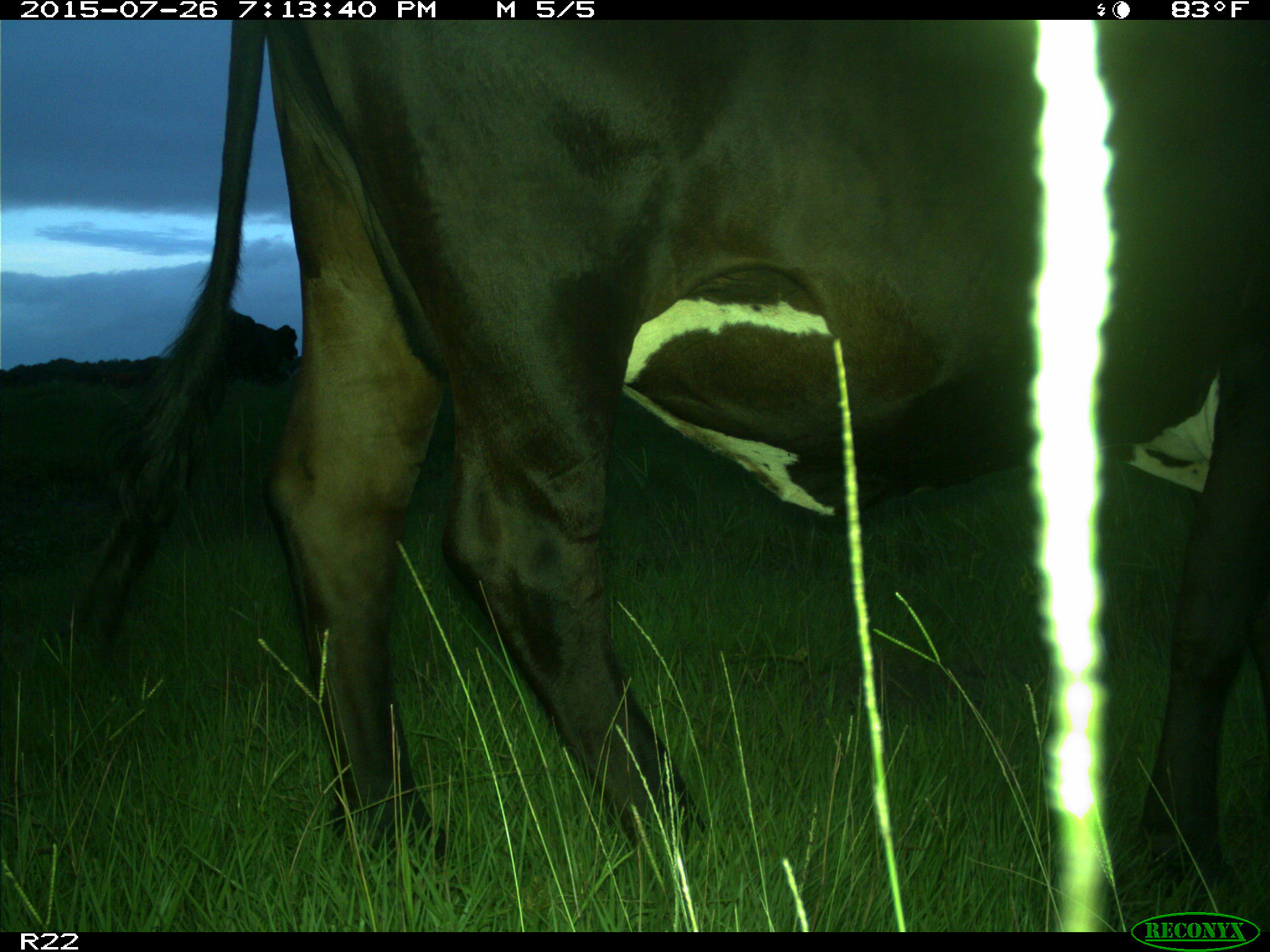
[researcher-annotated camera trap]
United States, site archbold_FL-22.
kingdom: Animalia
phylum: Chordata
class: Mammalia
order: Artiodactyla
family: Bovidae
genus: Bos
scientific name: Bos taurus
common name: domestic cow